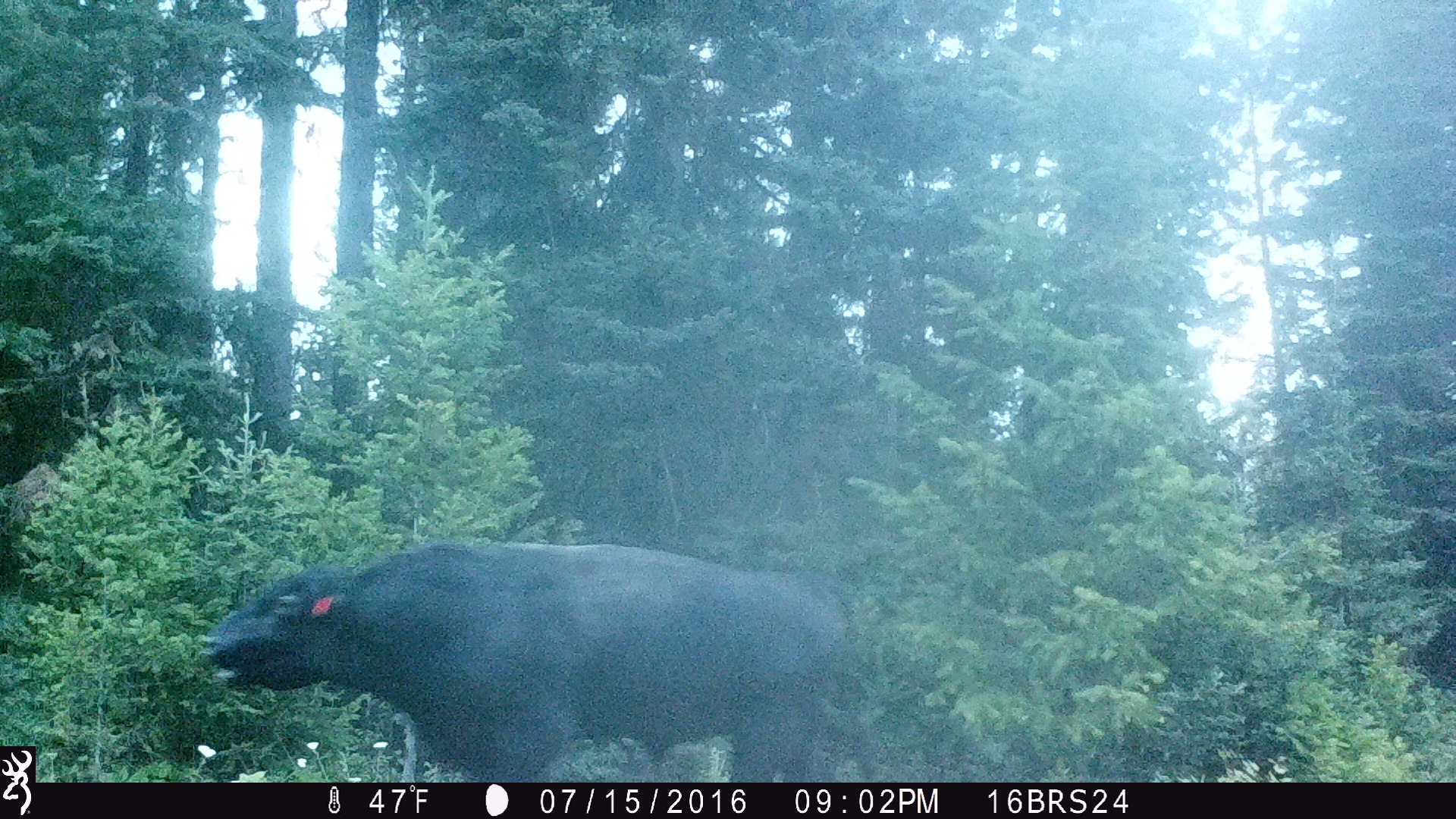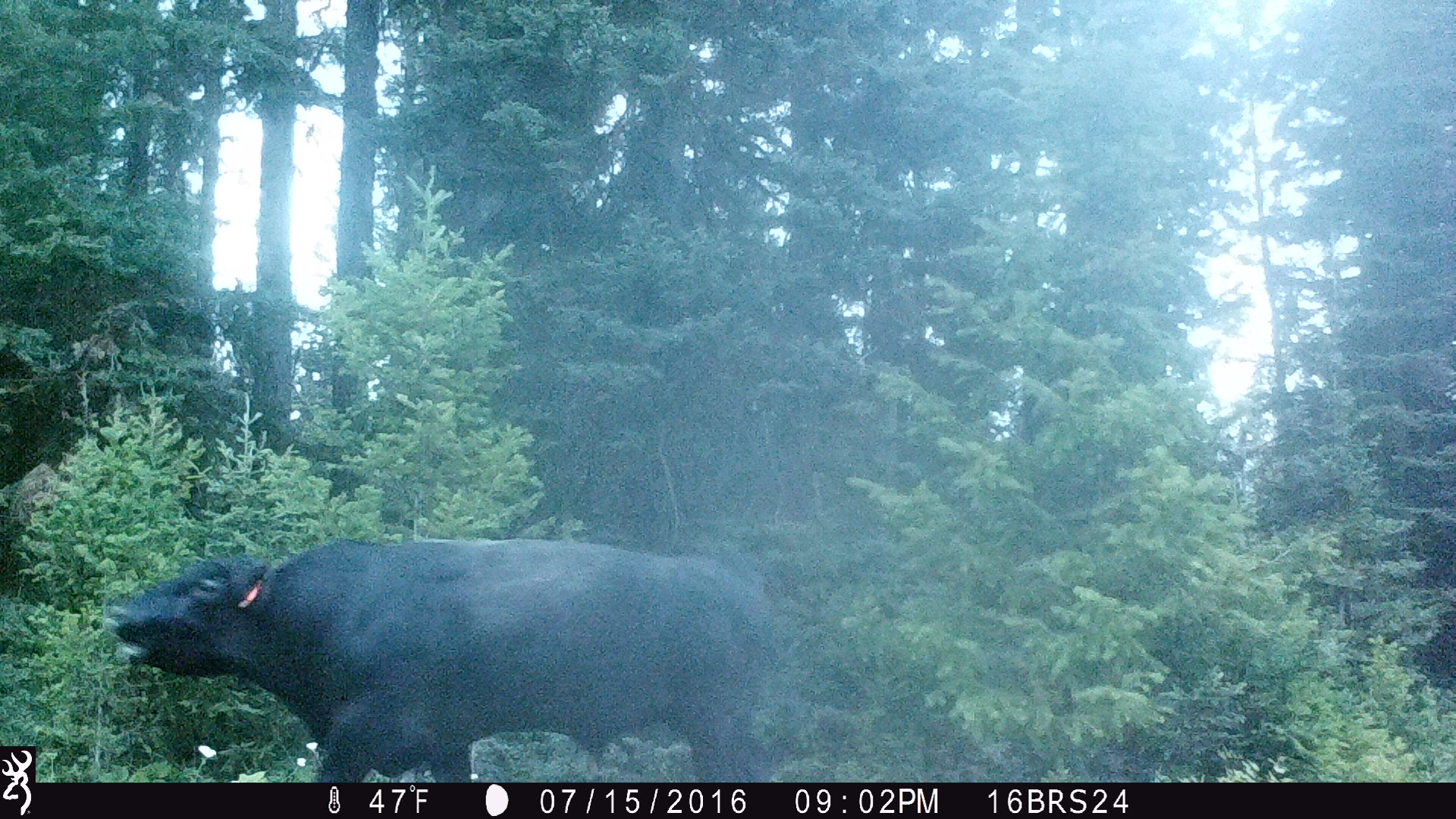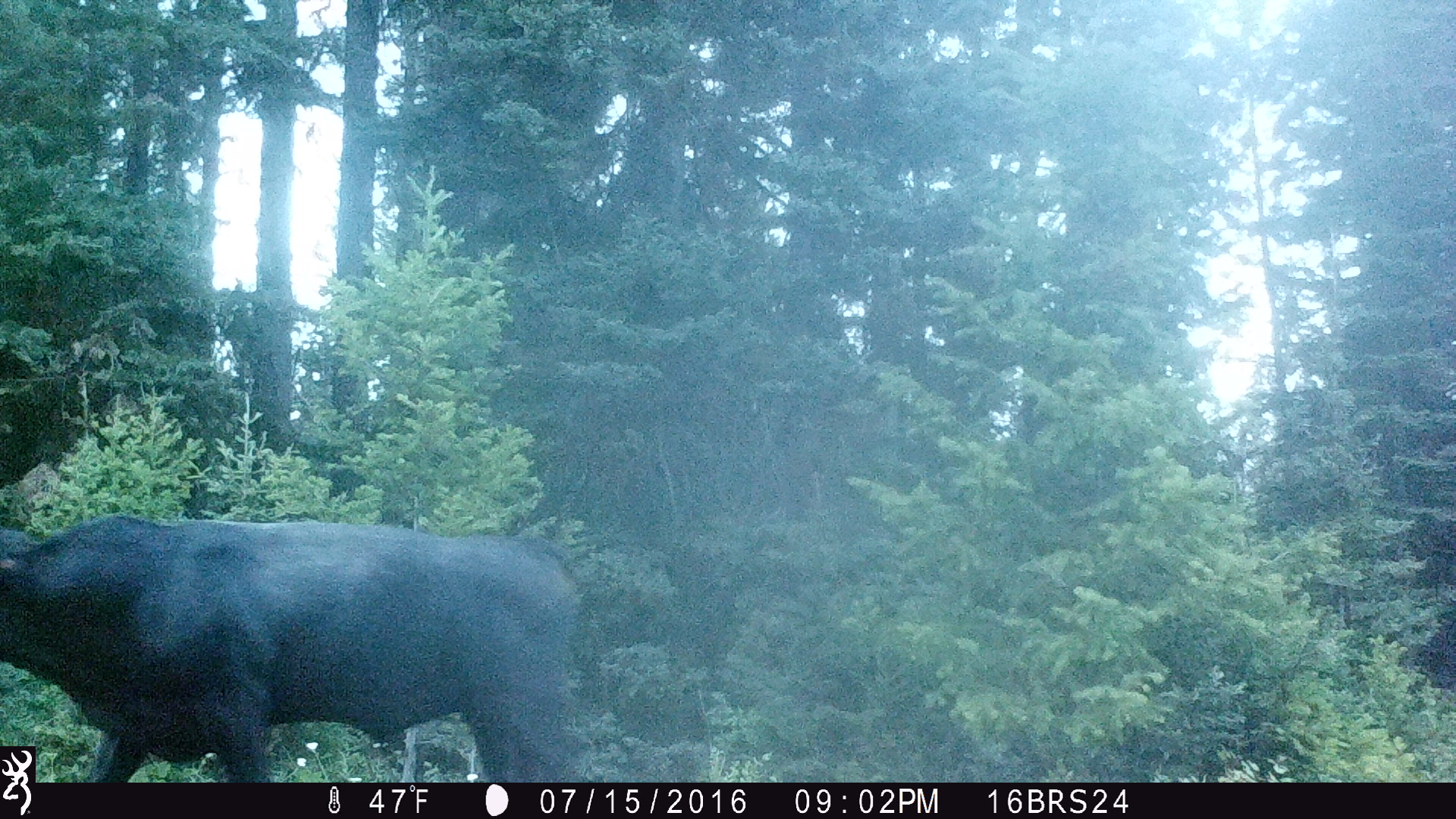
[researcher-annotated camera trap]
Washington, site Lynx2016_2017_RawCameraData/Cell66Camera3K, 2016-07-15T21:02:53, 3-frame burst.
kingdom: Animalia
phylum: Chordata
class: Mammalia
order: Artiodactyla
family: Bovidae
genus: Bos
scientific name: Bos taurus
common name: domestic cattle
Domestic cattle (Bos taurus). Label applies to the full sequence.